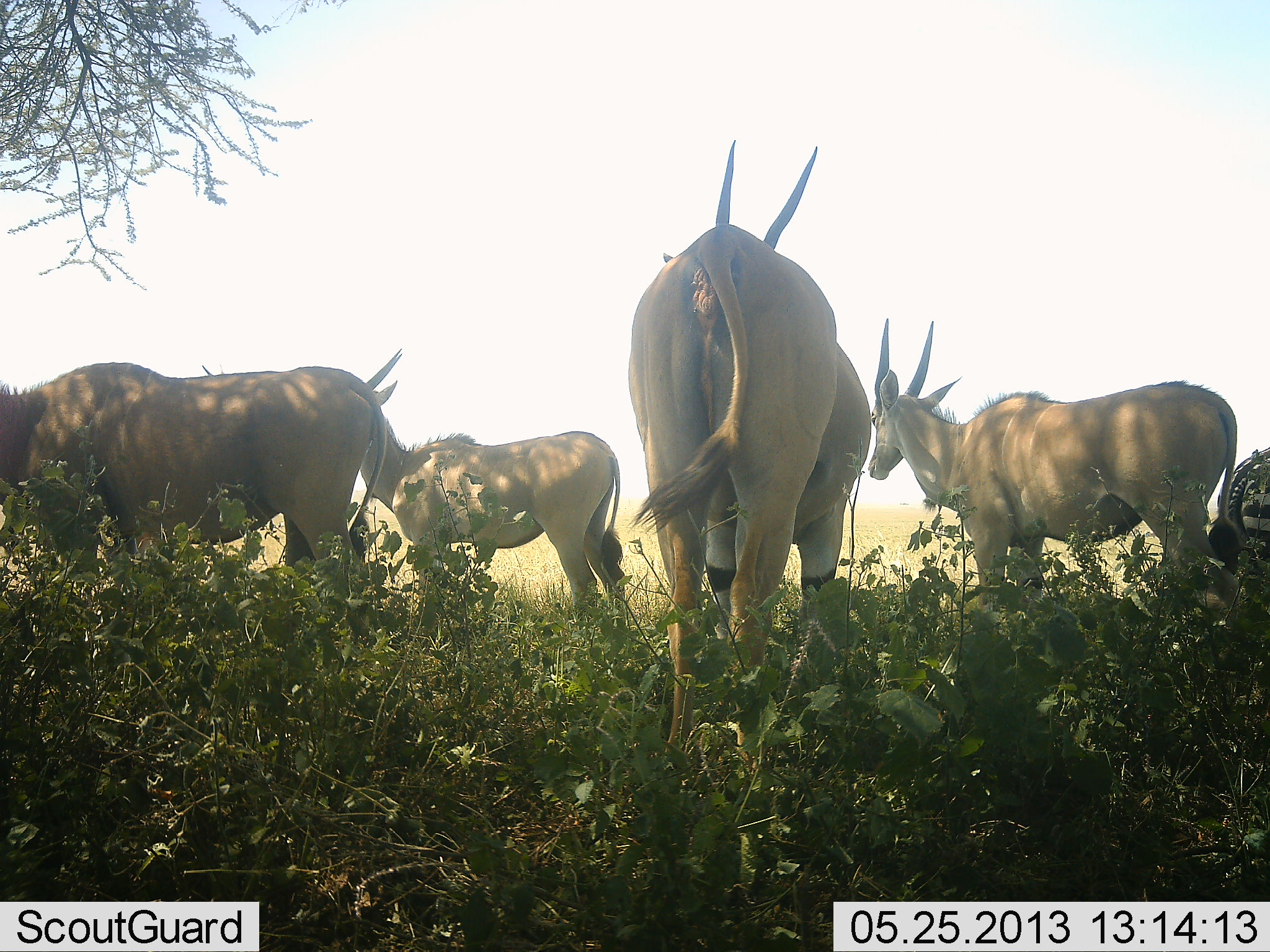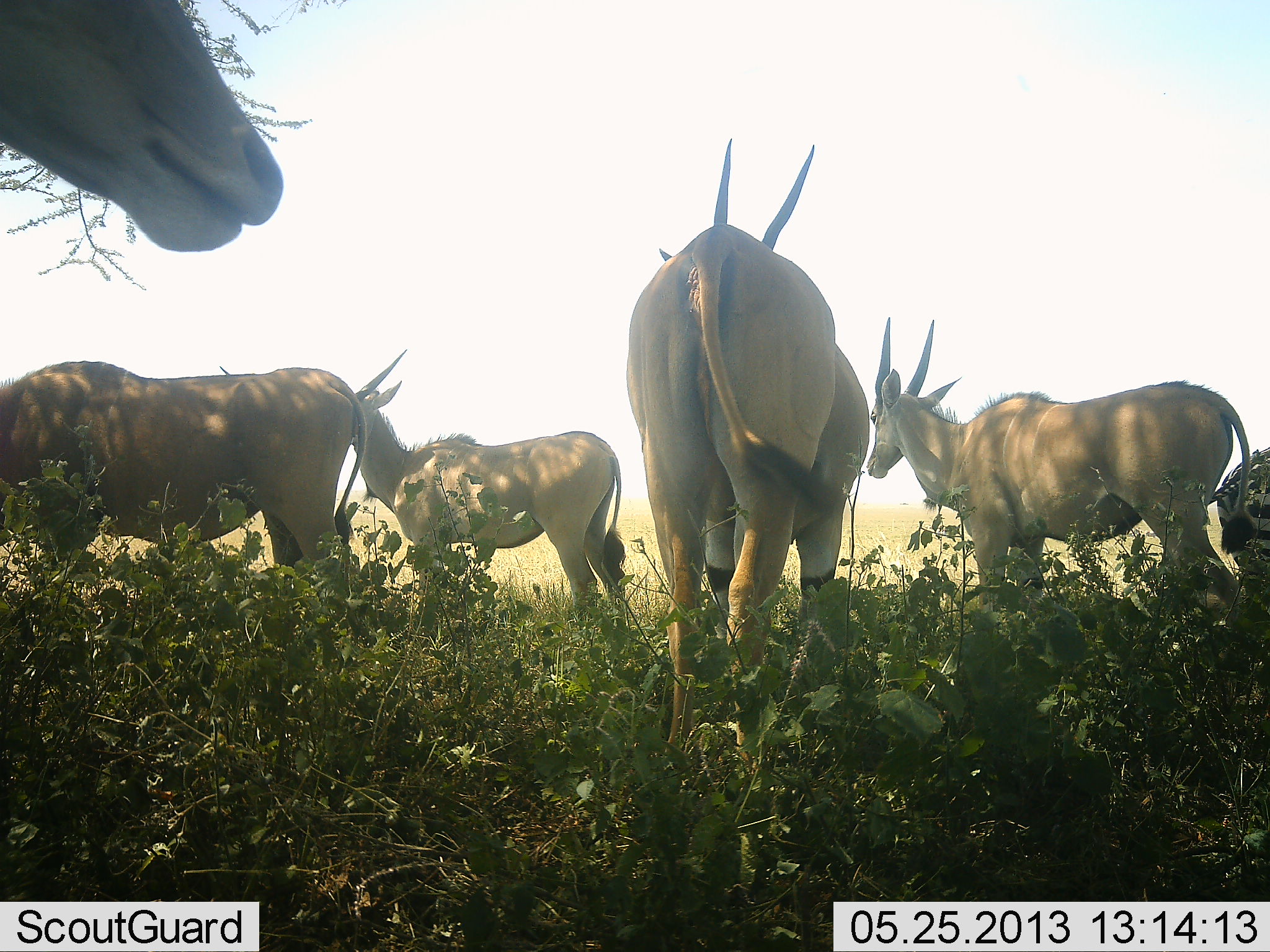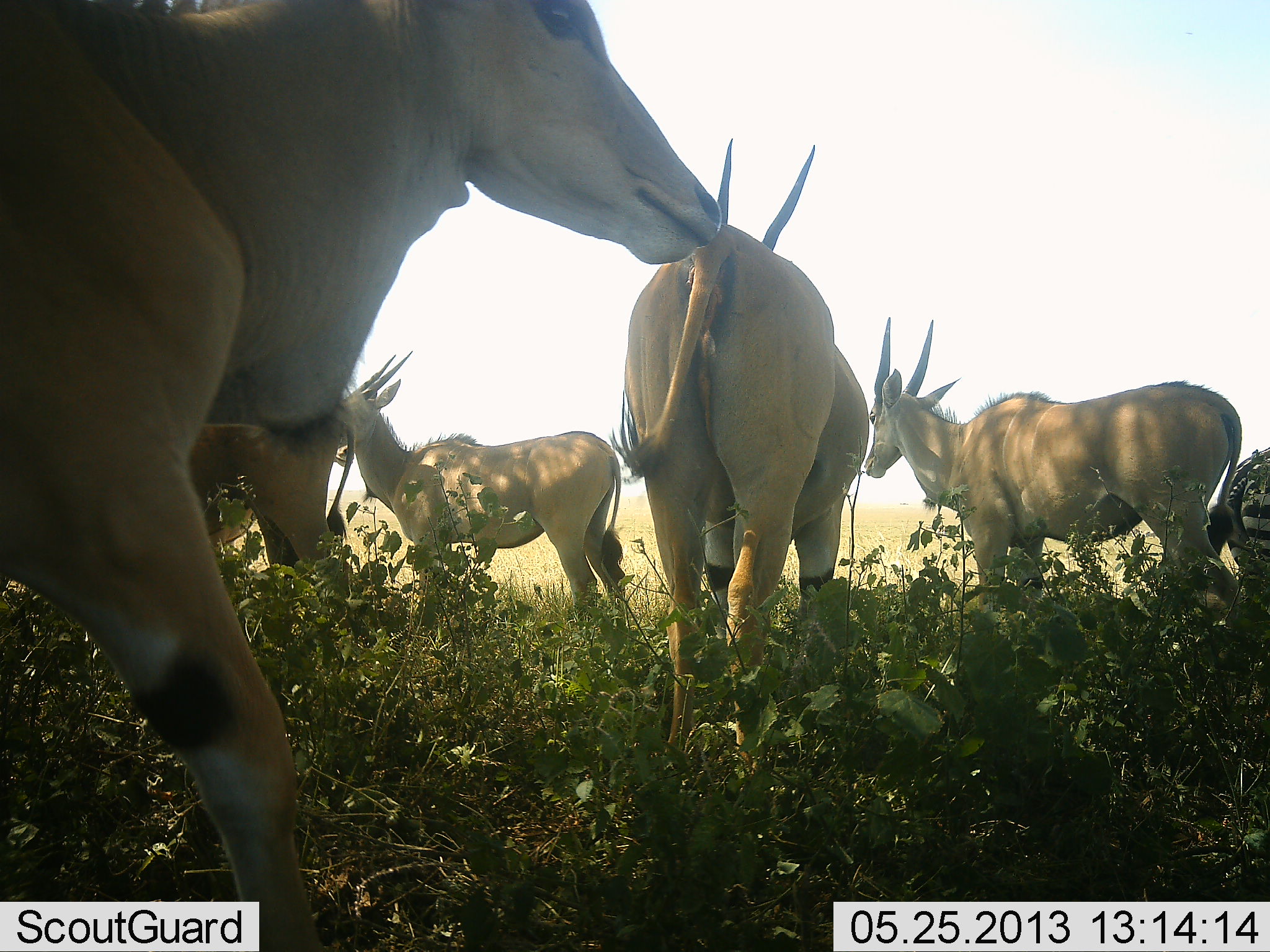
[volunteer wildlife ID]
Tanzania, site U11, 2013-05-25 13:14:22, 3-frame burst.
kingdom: Animalia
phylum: Chordata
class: Mammalia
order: Artiodactyla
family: Bovidae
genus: Tragelaphus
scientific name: Tragelaphus oryx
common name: eland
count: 5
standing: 100%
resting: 0%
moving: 57%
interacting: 0%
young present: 0%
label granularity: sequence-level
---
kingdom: Animalia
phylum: Chordata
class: Mammalia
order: Perissodactyla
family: Equidae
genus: Equus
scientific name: Equus quagga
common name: plains zebra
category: zebra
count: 1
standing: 100%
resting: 0%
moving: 0%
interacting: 0%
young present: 0%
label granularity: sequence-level